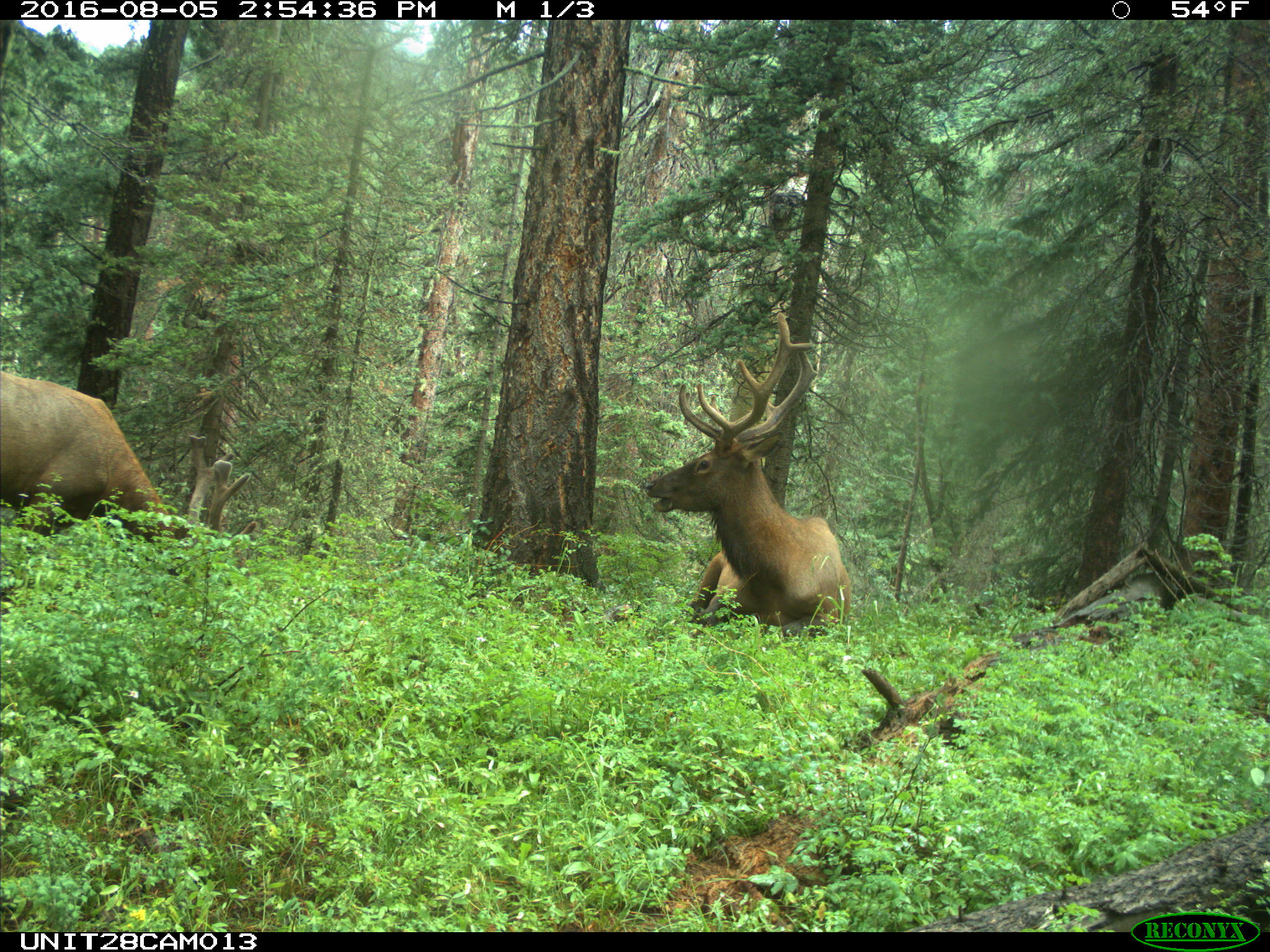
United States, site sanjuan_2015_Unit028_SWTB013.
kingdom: Animalia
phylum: Chordata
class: Mammalia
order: Artiodactyla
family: Cervidae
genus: Cervus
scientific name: Cervus elaphus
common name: red deer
Cervus elaphus (red deer).